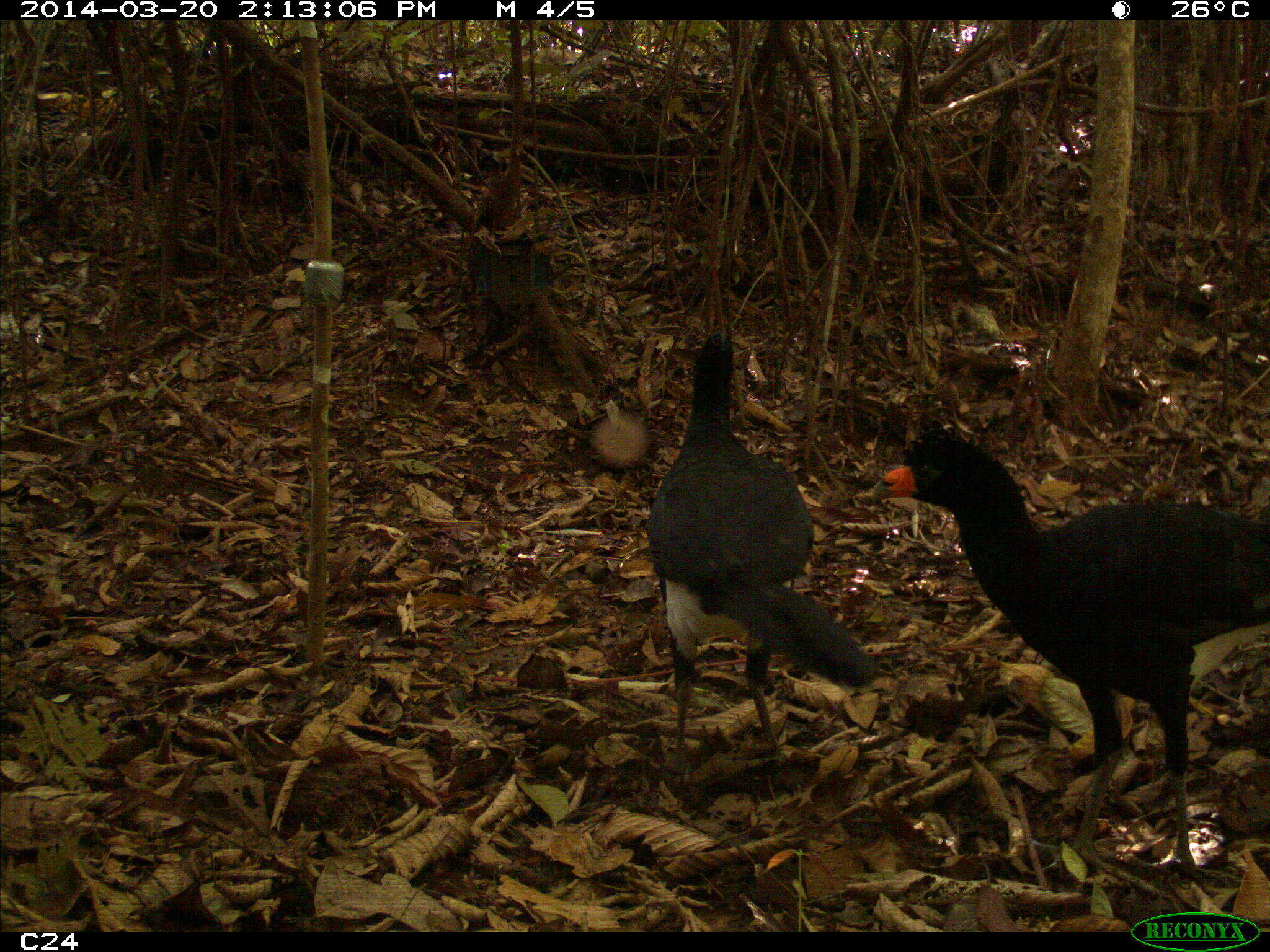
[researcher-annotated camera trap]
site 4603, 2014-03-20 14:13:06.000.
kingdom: Animalia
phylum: Chordata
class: Aves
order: Galliformes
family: Cracidae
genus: Crax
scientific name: Crax alector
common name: black curassow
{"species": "Crax alector (black curassow)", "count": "3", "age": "adult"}